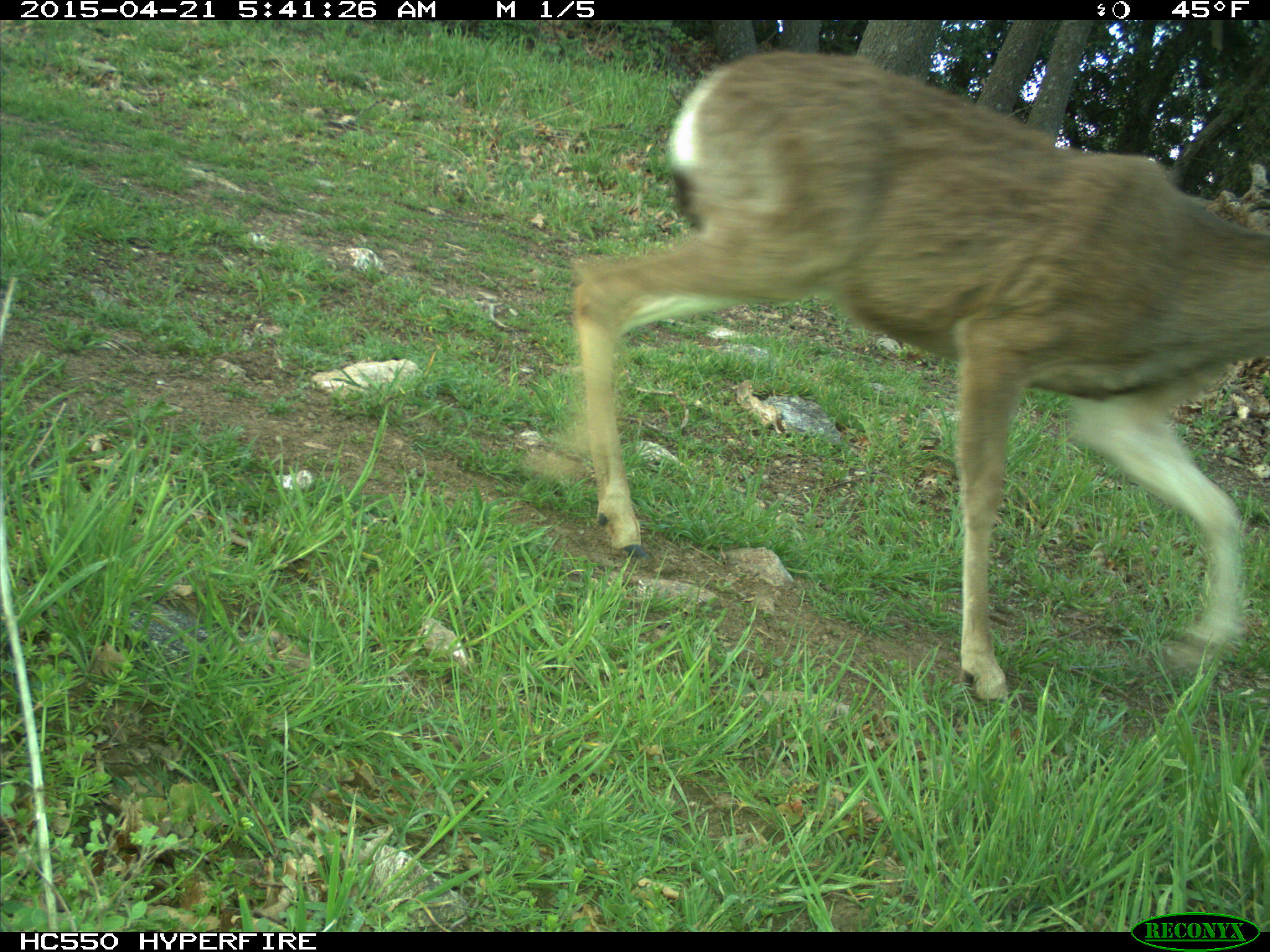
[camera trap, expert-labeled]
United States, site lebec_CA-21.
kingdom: Animalia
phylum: Chordata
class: Mammalia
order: Artiodactyla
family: Cervidae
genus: Odocoileus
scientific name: Odocoileus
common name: deer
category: unidentified deer